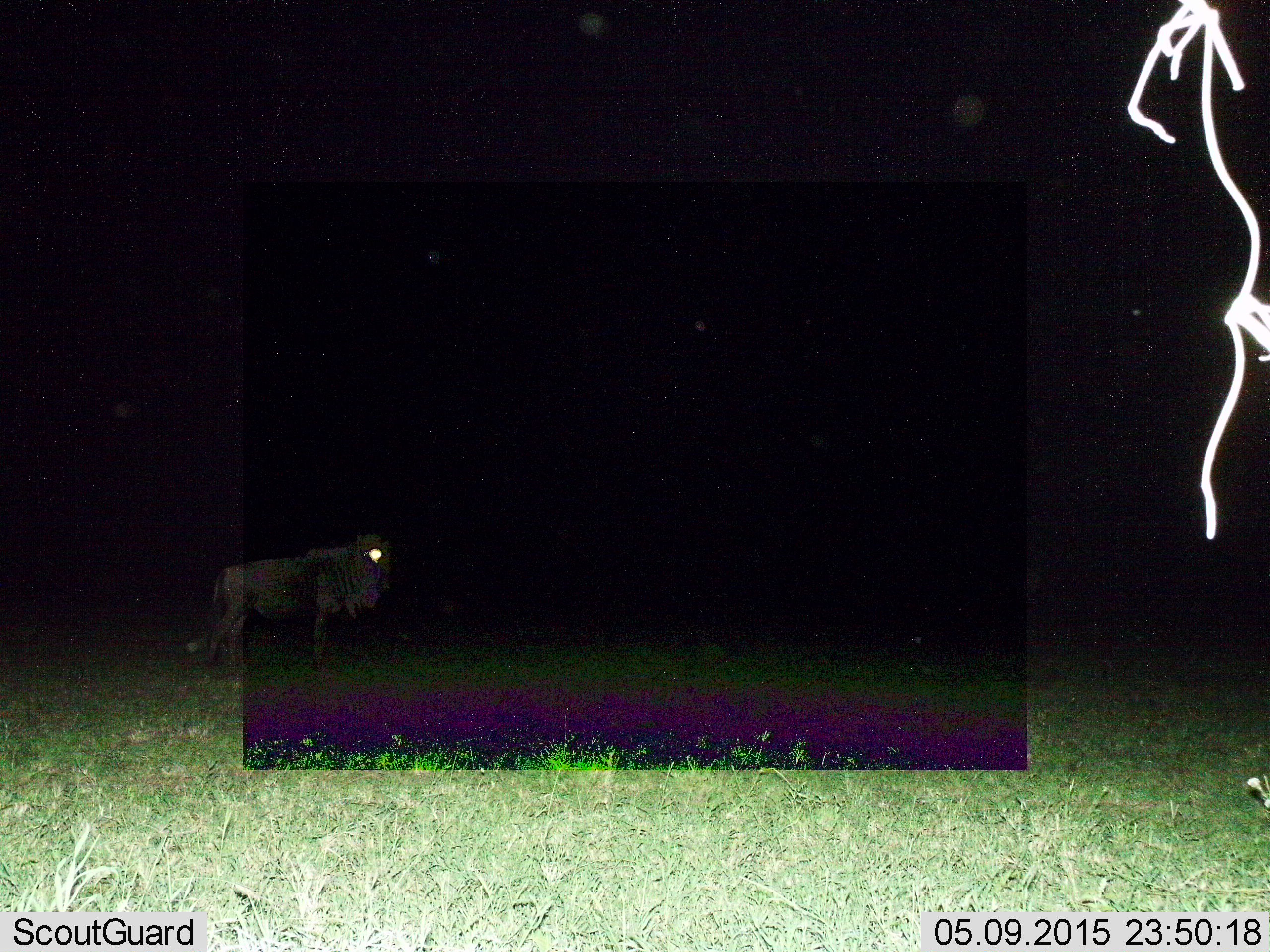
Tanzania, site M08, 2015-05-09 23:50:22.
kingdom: Animalia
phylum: Chordata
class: Mammalia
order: Artiodactyla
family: Bovidae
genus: Connochaetes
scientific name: Connochaetes taurinus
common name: blue wildebeest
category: wildebeest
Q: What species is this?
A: Wildebeest (blue wildebeest) (Connochaetes taurinus).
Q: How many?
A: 1.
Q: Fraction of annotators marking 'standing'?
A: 100%.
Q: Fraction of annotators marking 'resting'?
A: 0%.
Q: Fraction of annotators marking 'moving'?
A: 0%.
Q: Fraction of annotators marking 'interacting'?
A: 0%.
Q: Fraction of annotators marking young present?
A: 0%.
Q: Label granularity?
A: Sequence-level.